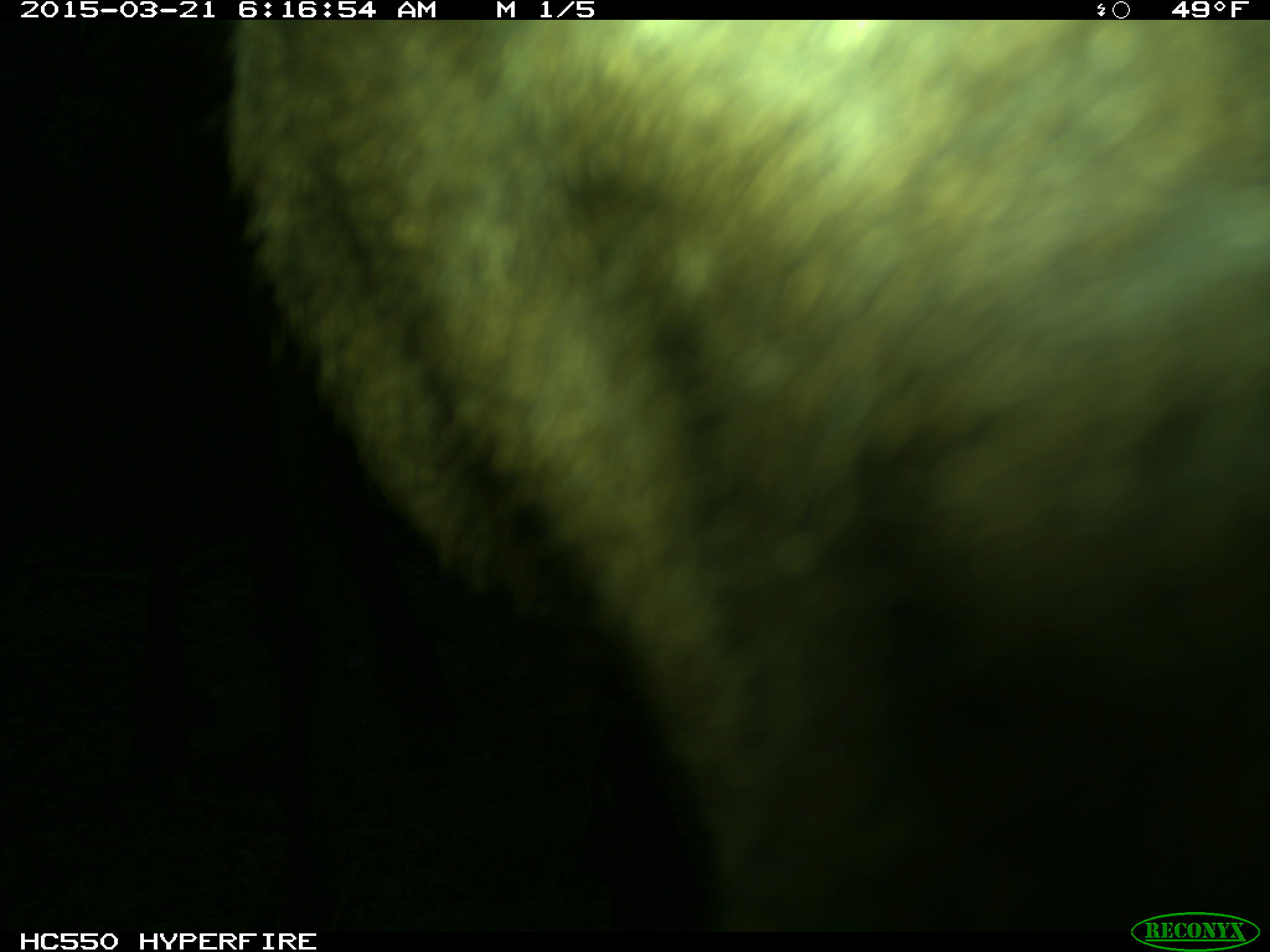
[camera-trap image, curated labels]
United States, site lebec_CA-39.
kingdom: Animalia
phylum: Chordata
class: Mammalia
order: Artiodactyla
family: Cervidae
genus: Cervus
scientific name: Cervus canadensis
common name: elk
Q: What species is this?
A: Cervus canadensis (elk).